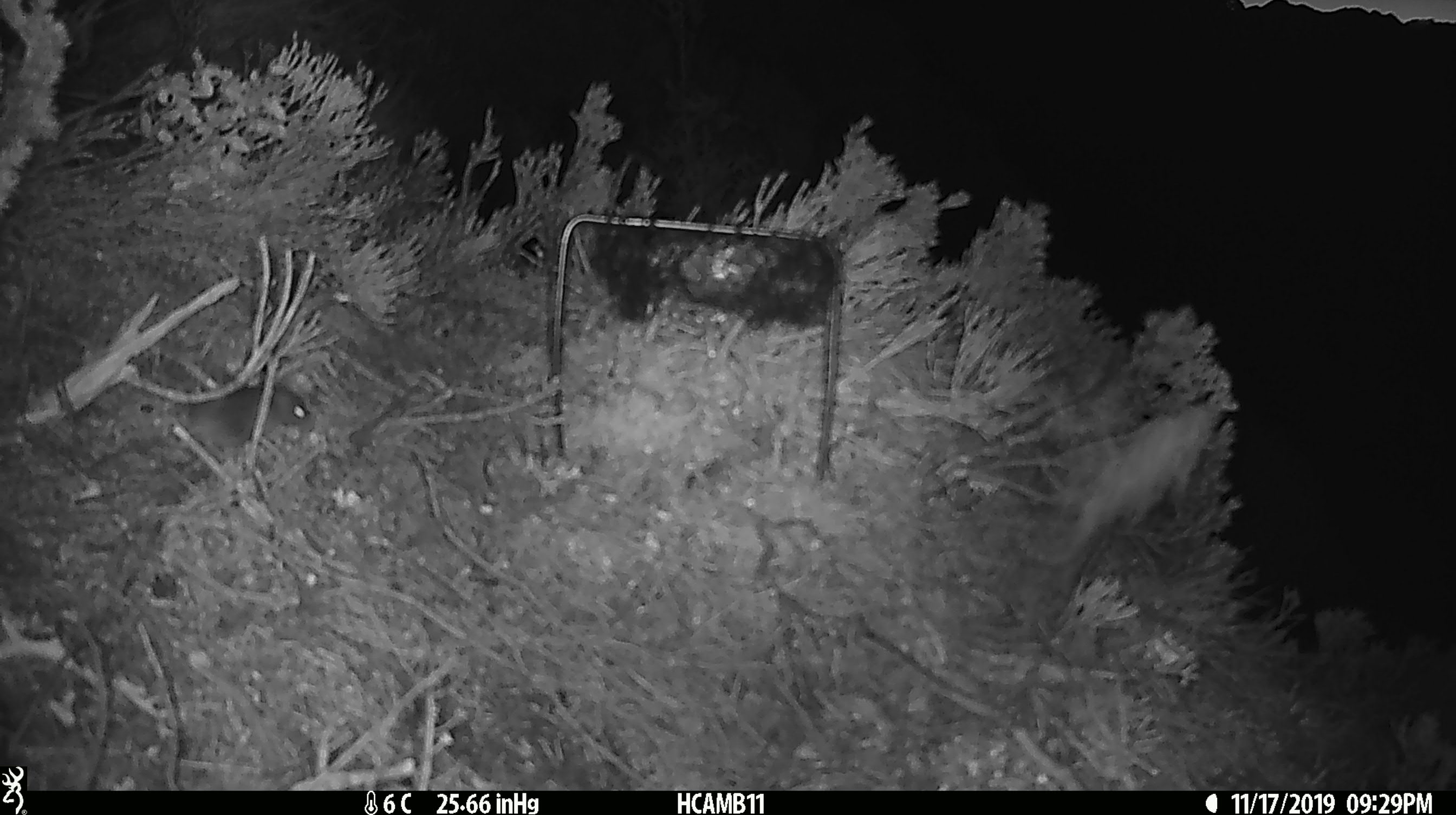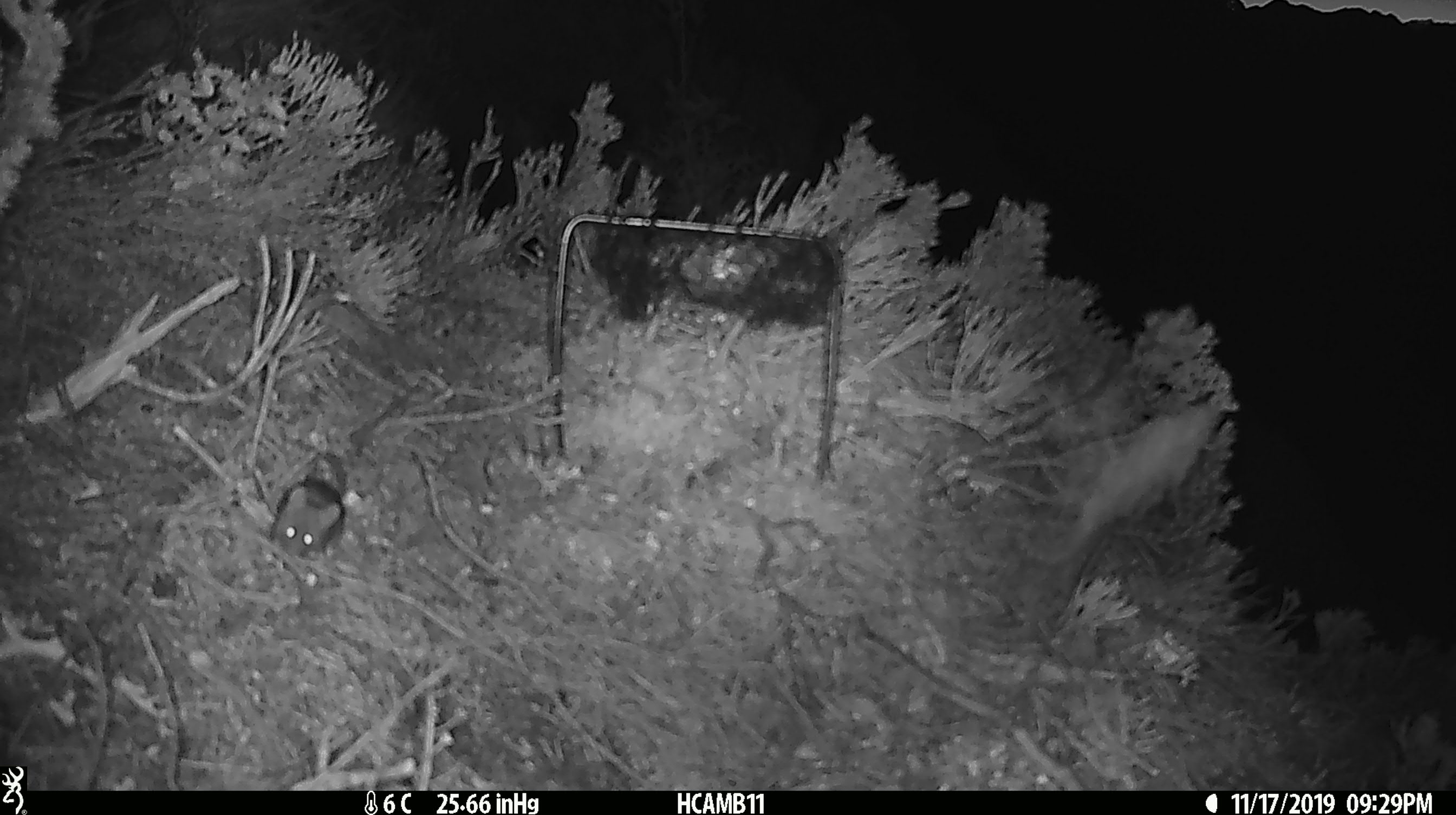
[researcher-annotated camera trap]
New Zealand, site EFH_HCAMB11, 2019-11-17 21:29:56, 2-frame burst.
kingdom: Animalia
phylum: Chordata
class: Mammalia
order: Rodentia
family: Muridae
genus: Mus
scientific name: Mus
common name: mouse